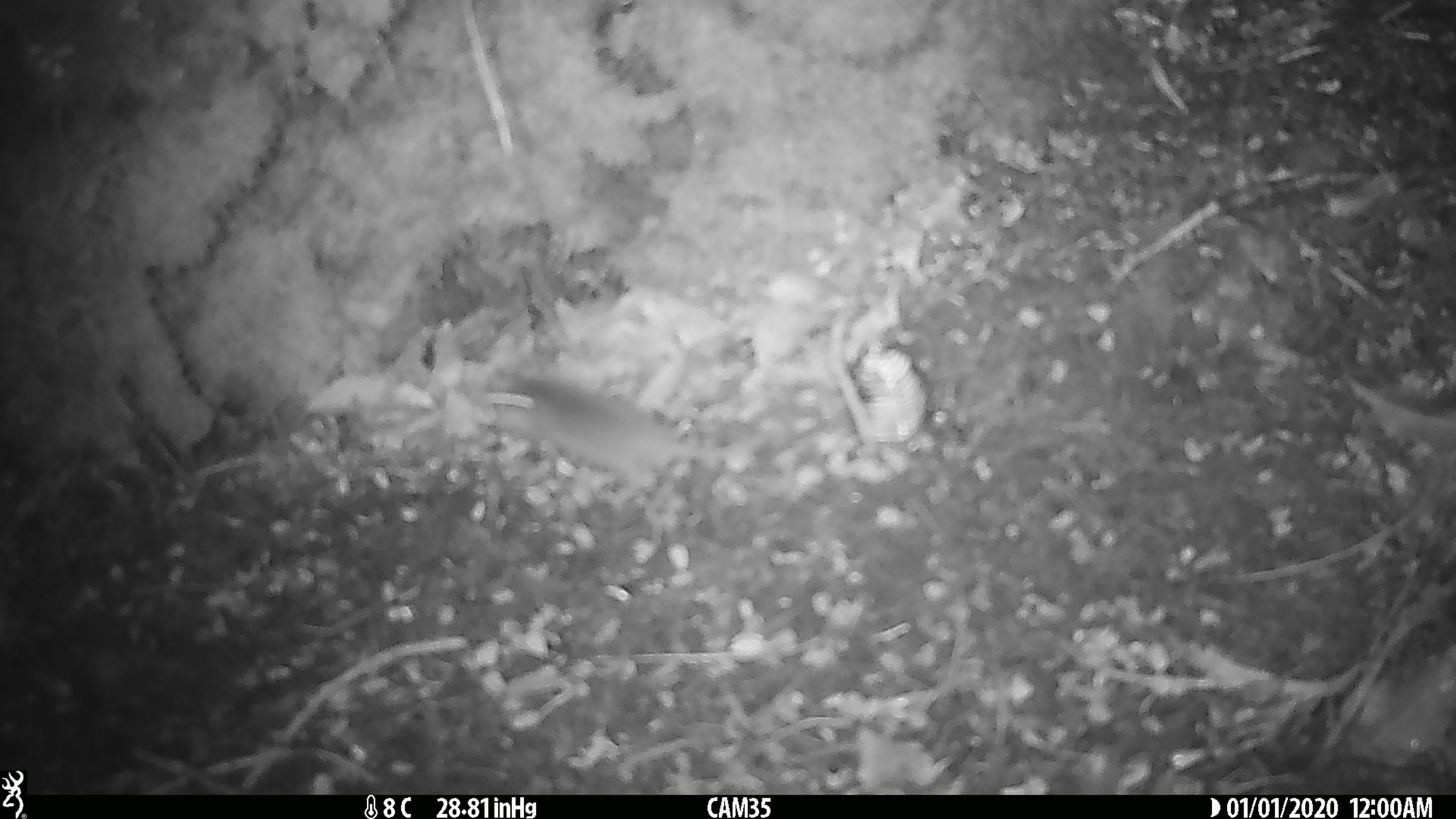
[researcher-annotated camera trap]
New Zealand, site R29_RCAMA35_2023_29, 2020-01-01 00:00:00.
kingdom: Animalia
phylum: Chordata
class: Mammalia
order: Rodentia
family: Muridae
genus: Mus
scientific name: Mus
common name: mouse